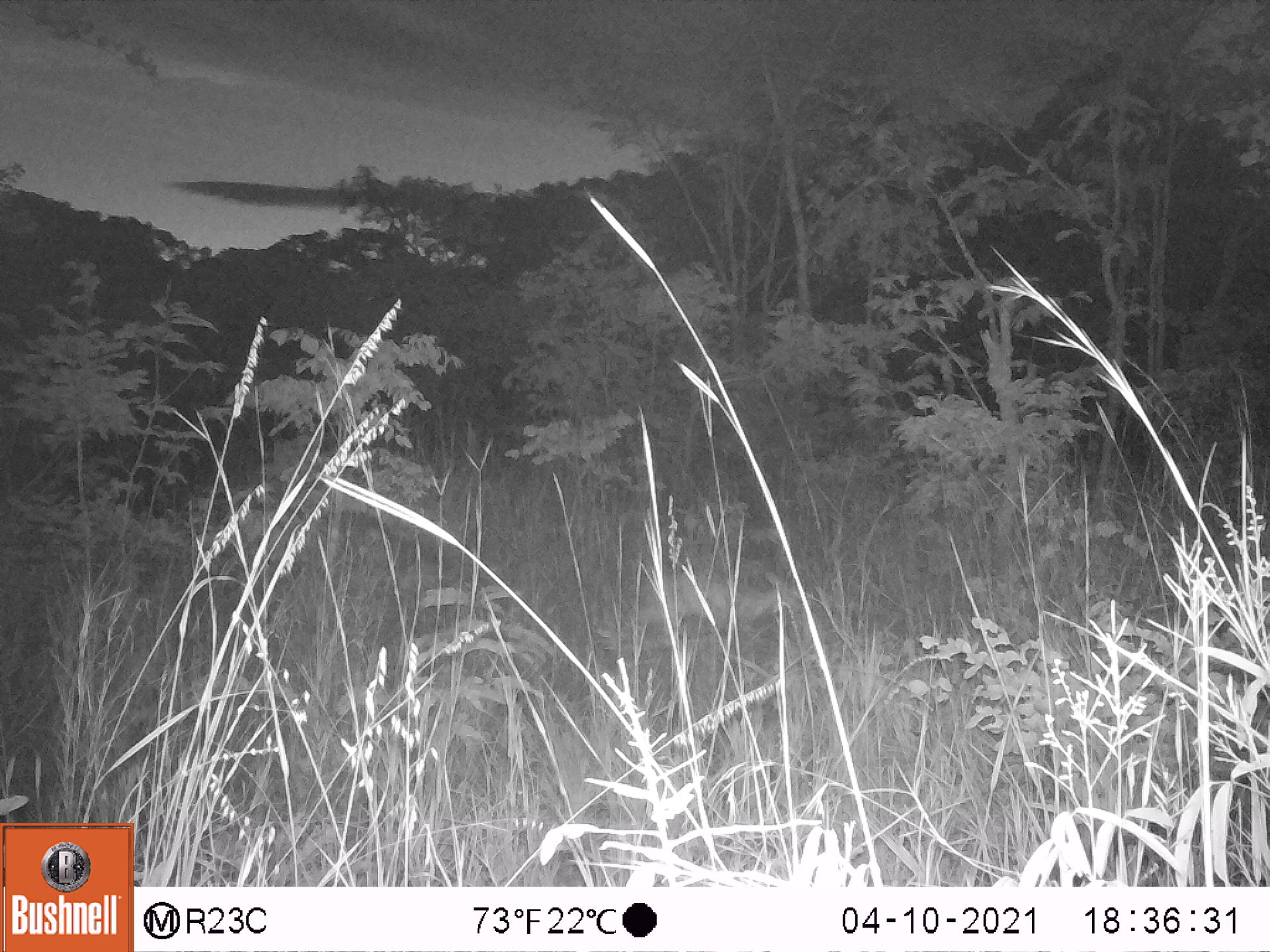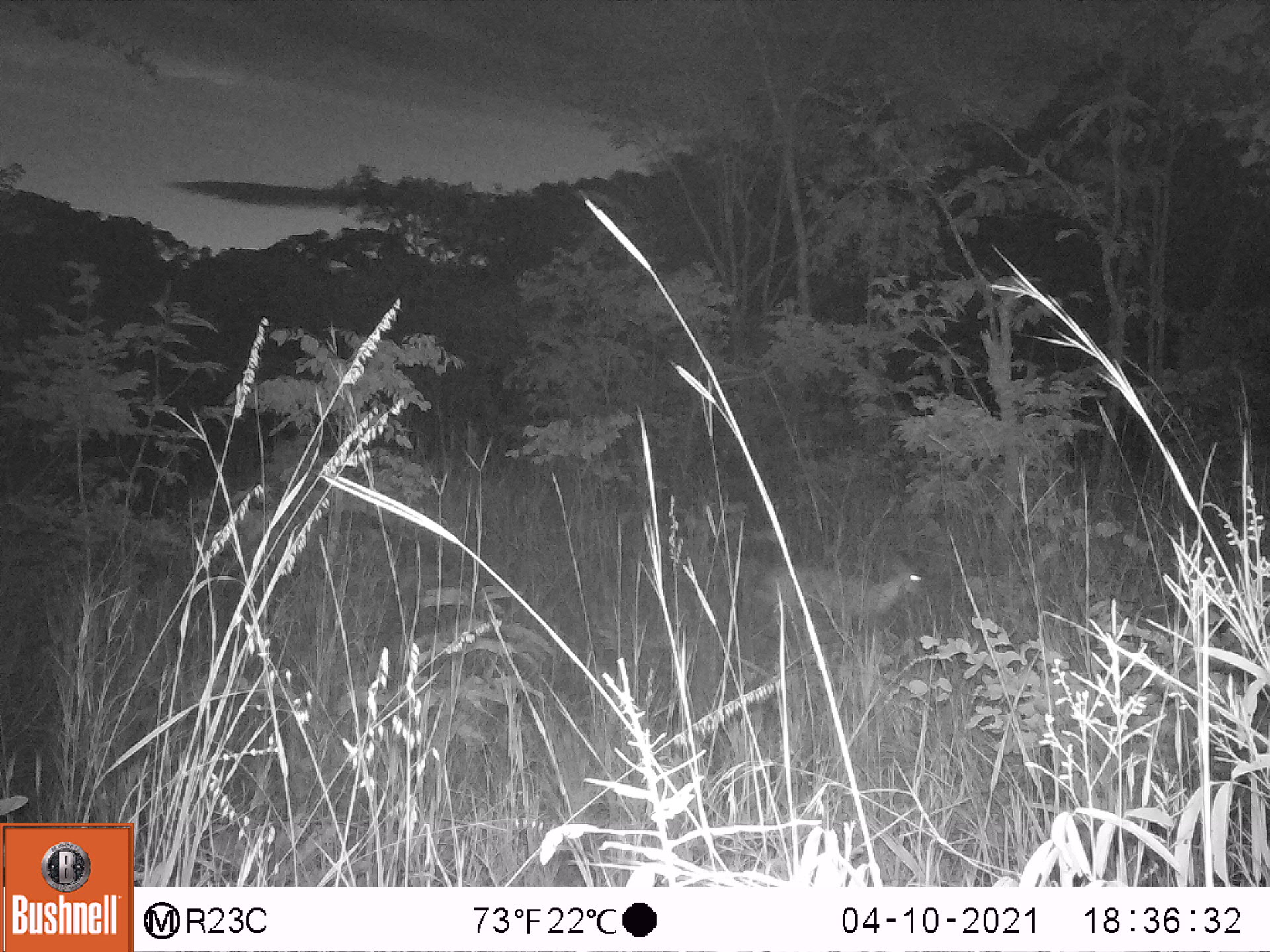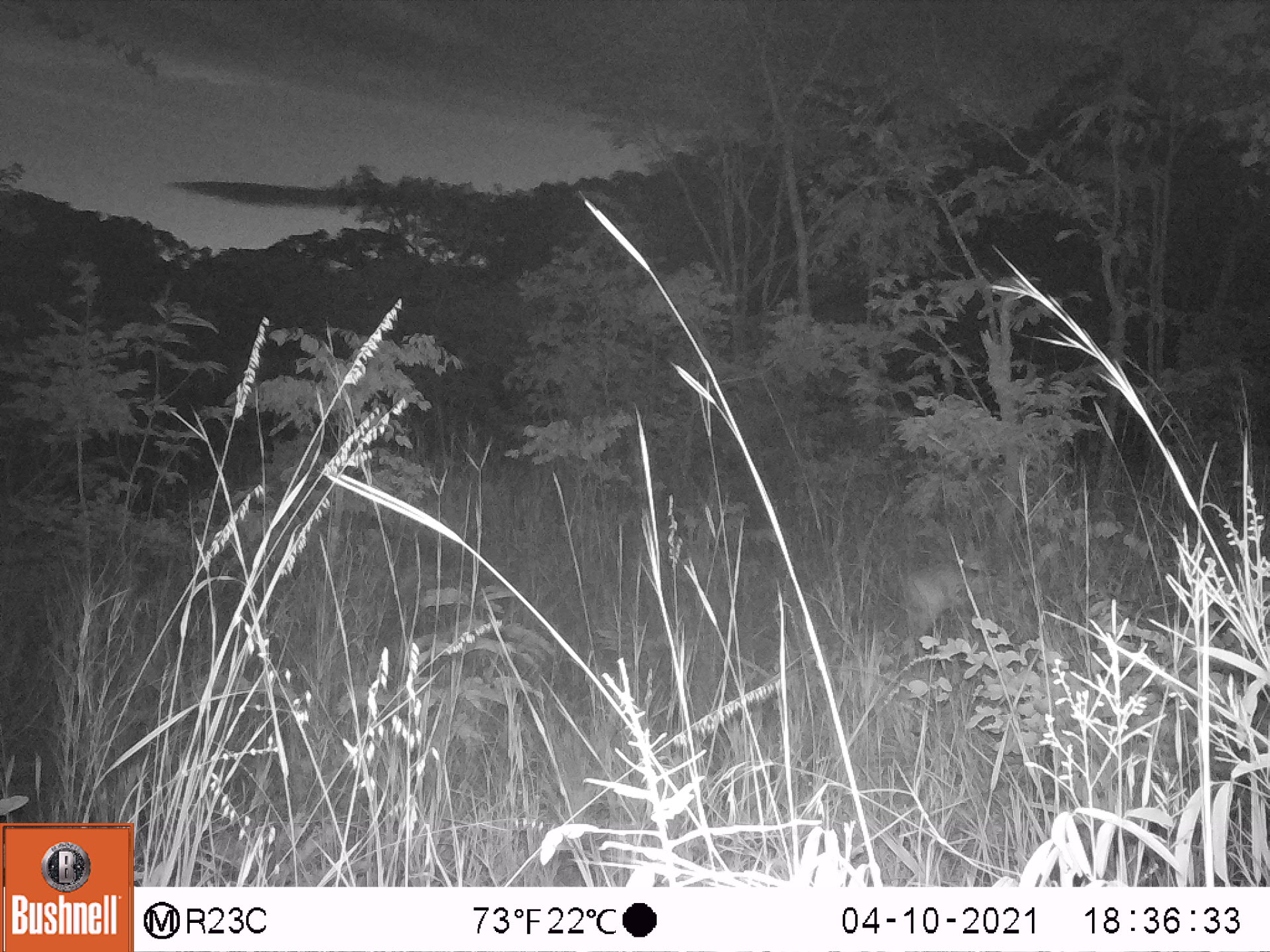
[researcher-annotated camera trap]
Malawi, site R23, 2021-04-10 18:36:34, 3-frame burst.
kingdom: Animalia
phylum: Chordata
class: Mammalia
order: Artiodactyla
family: Bovidae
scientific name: Antilopinae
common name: small antelope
Small antelope (Antilopinae), count 1.